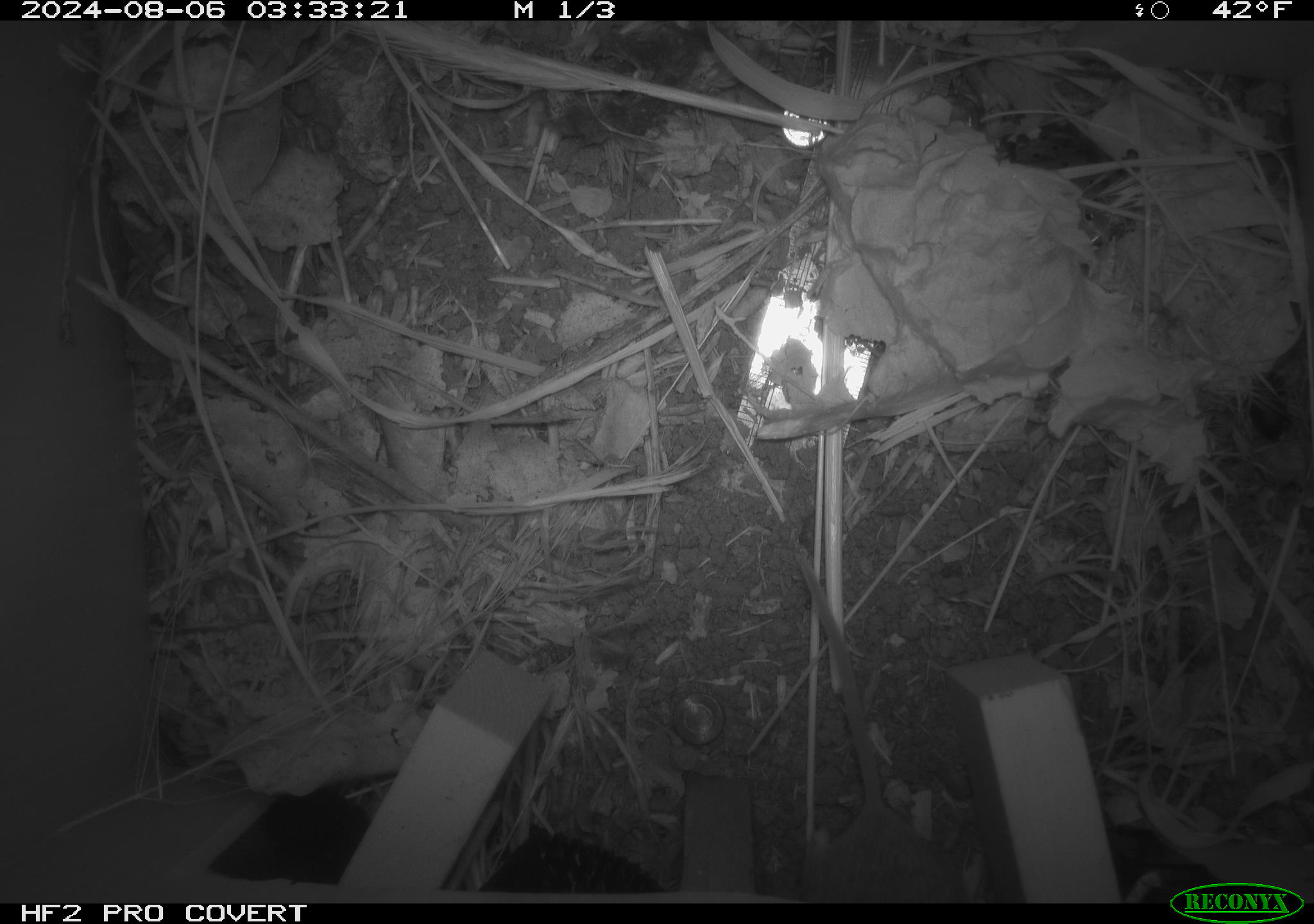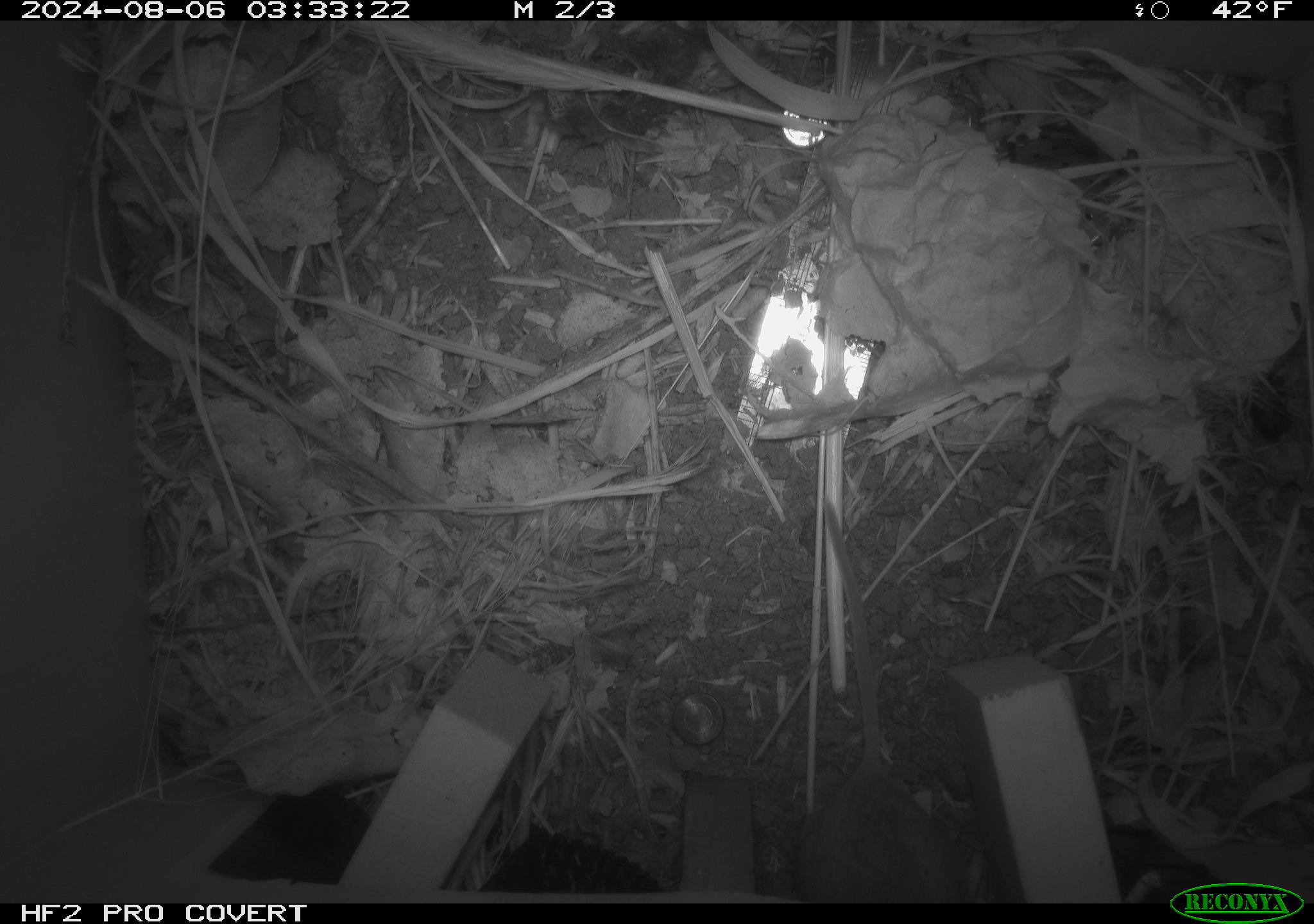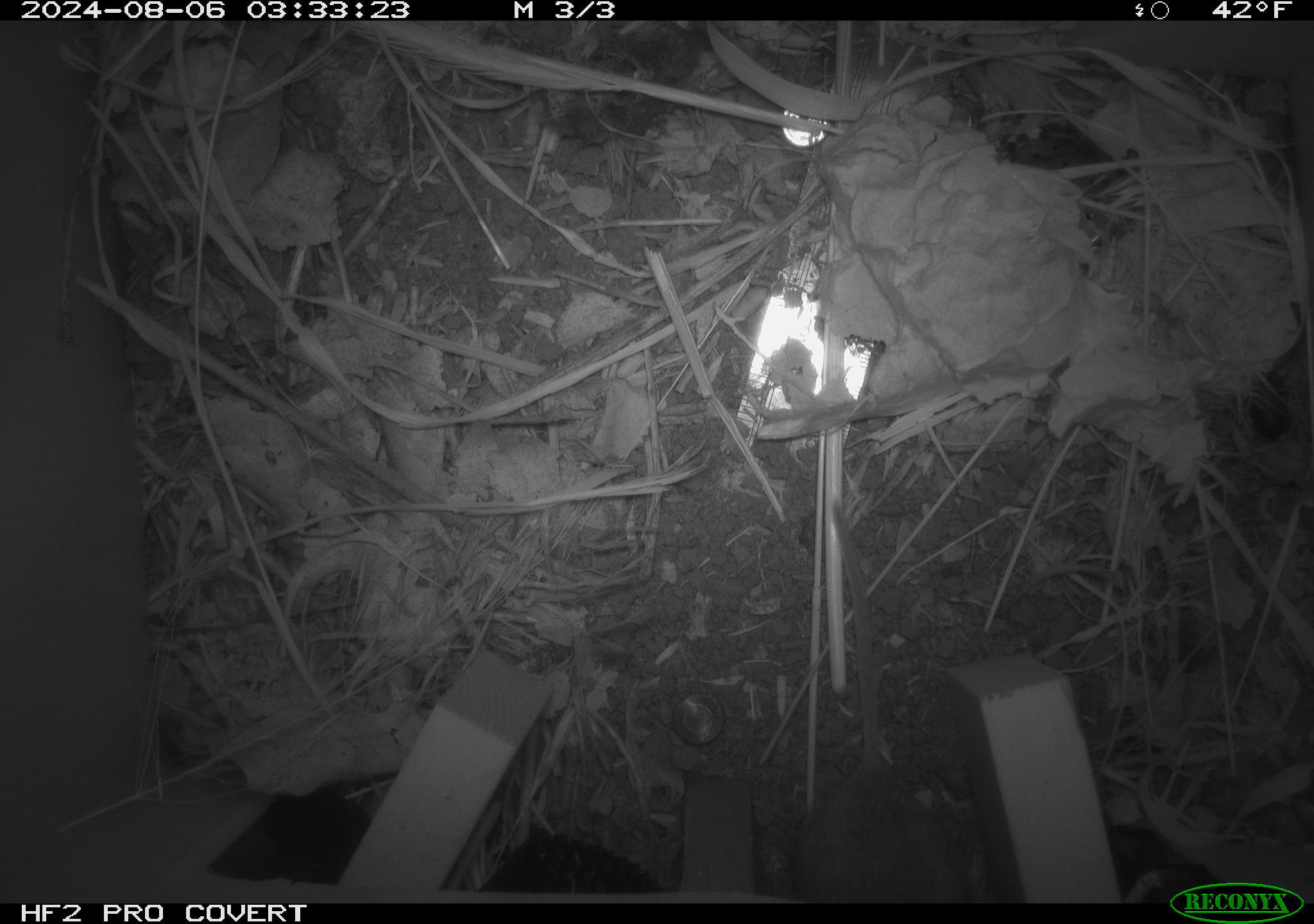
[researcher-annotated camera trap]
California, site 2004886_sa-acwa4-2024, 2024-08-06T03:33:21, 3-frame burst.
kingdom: Animalia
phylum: Chordata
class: Mammalia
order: Rodentia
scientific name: Rodentia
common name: mouse species